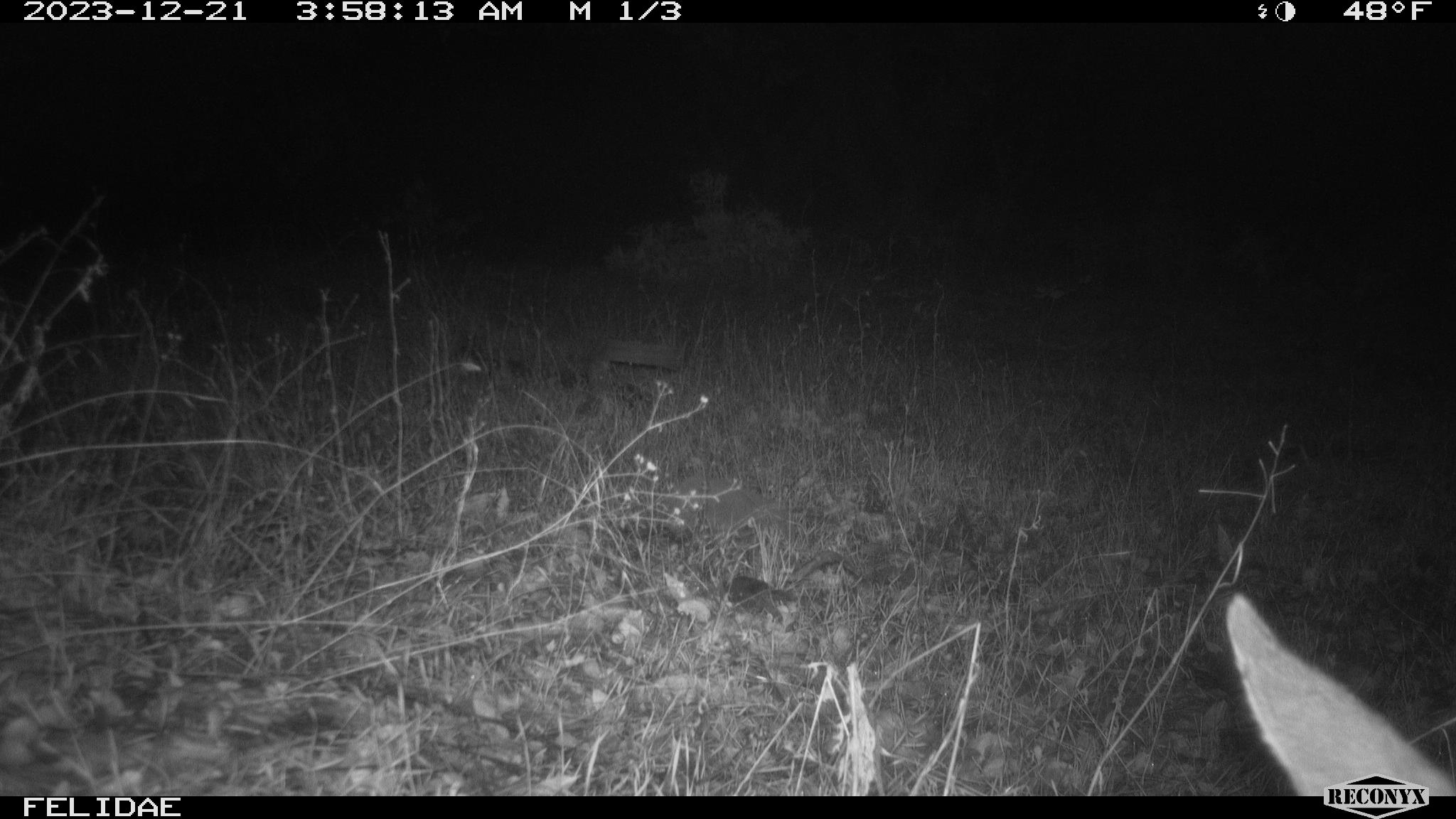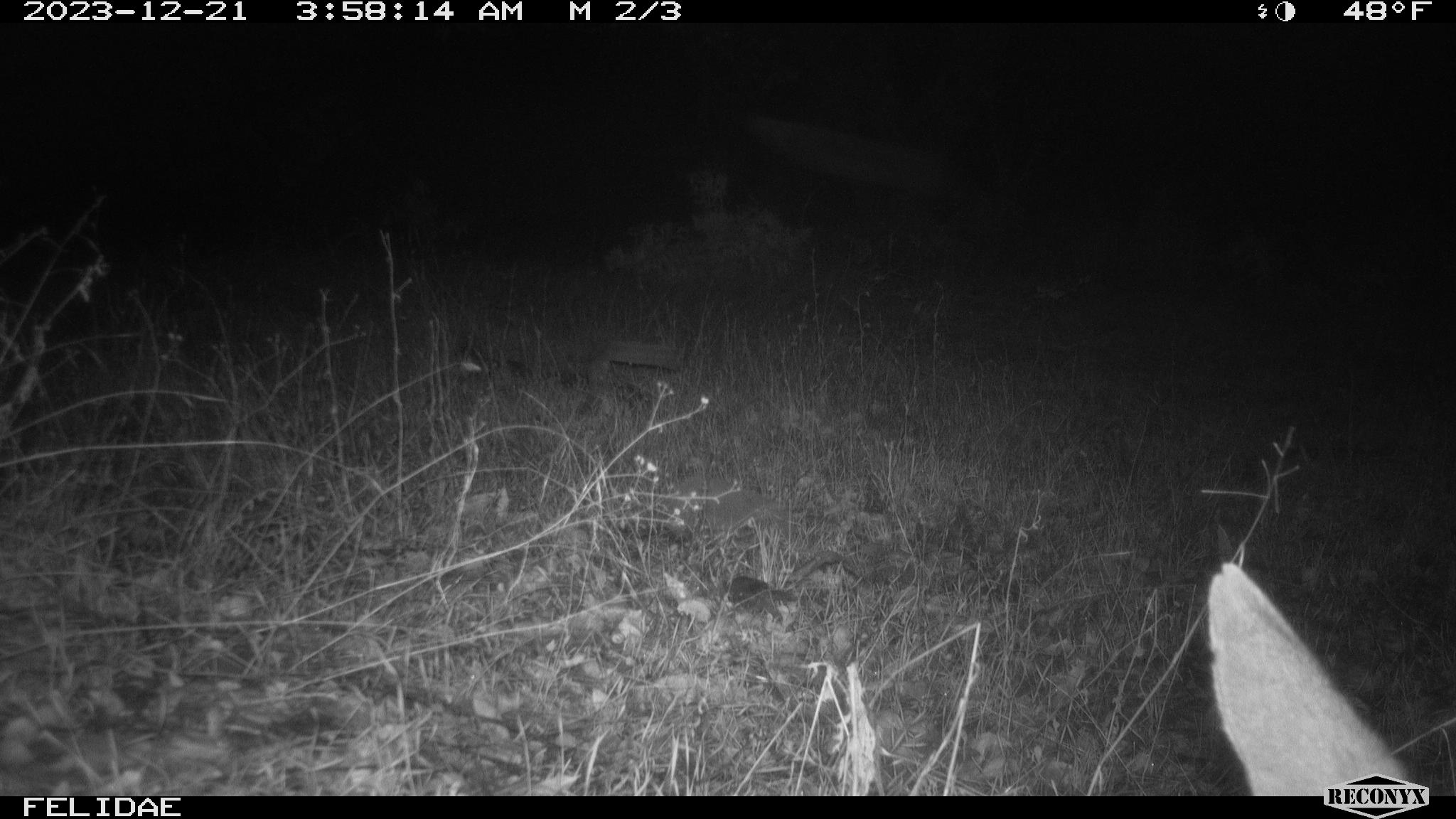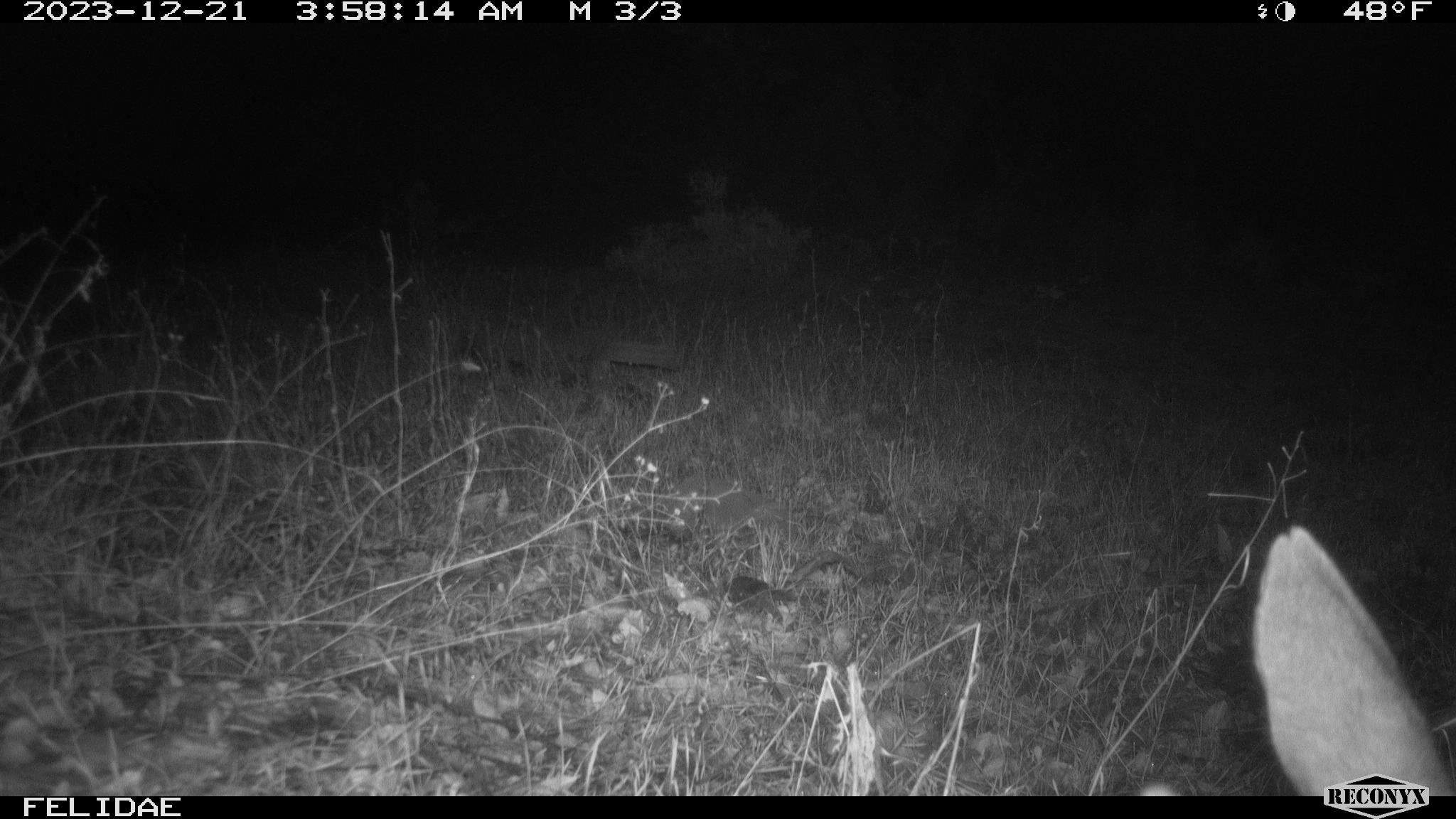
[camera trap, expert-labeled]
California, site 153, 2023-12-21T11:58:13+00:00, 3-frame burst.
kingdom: Animalia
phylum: Chordata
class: Mammalia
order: Artiodactyla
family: Cervidae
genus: Odocoileus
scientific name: Odocoileus hemionus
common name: mule deer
Mule deer (Odocoileus hemionus).